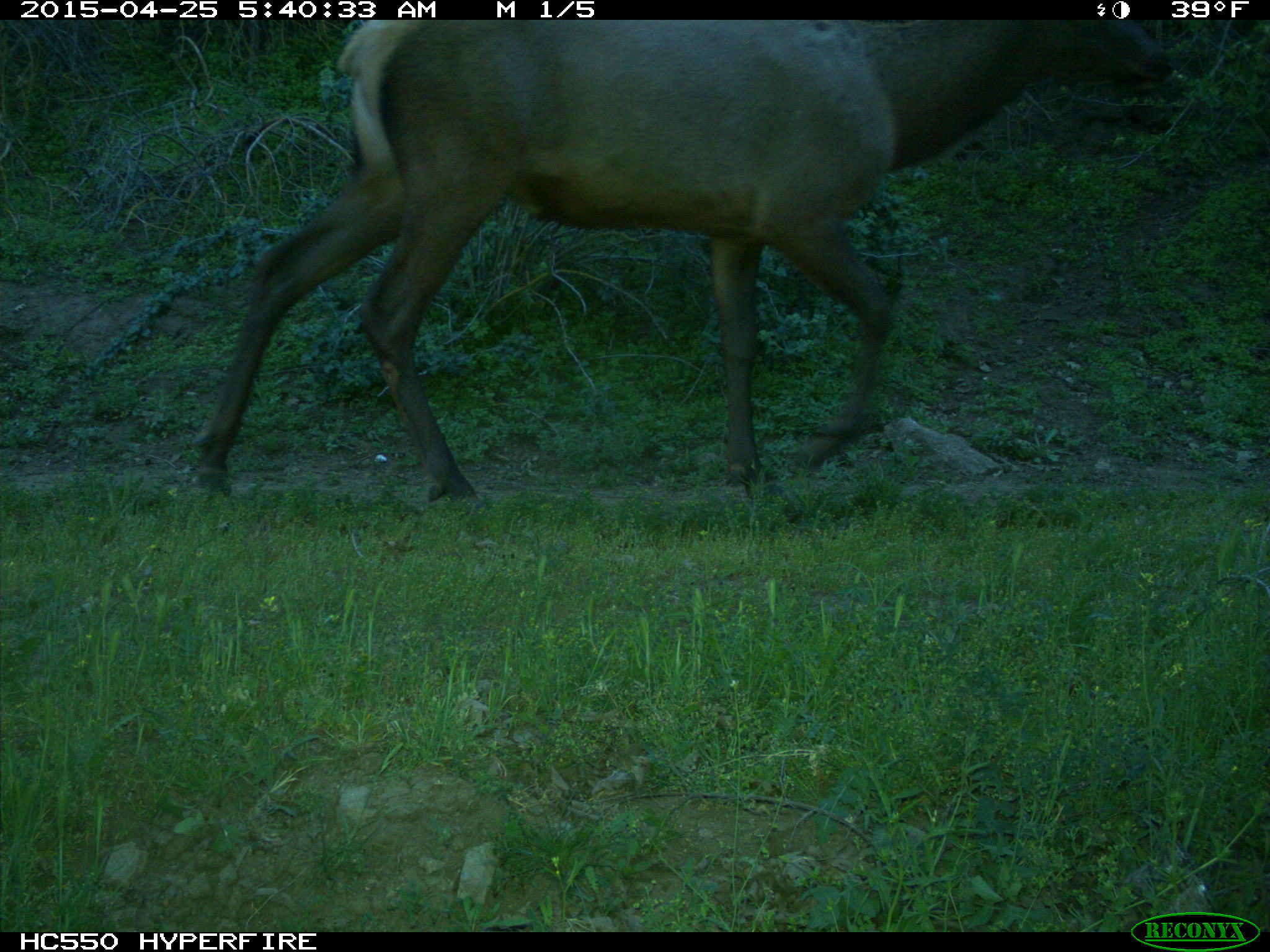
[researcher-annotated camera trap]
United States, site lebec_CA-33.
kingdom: Animalia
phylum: Chordata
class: Mammalia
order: Artiodactyla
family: Cervidae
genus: Cervus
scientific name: Cervus canadensis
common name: elk